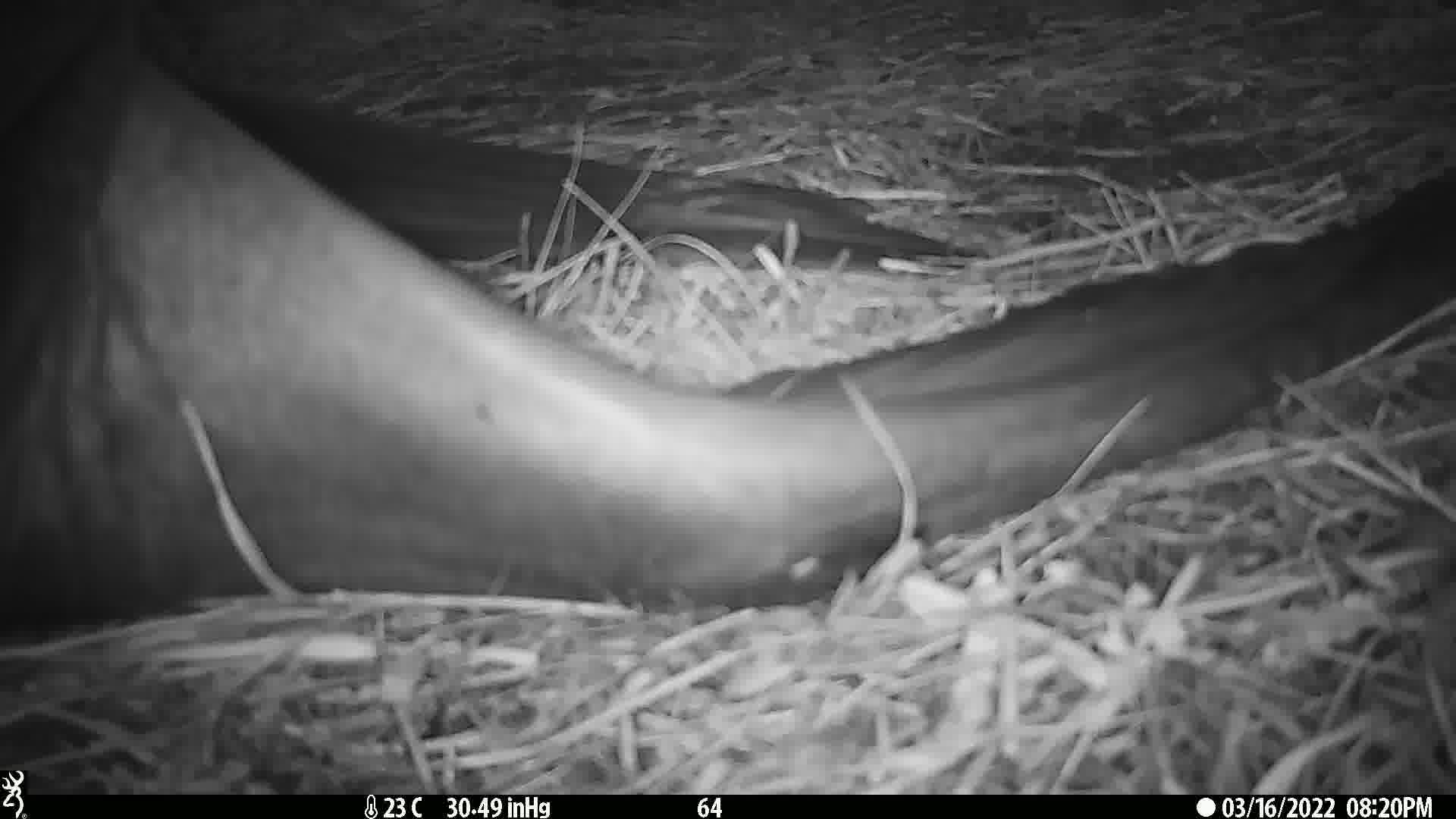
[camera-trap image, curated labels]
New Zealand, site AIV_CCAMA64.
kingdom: Animalia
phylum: Chordata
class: Mammalia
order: Carnivora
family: Otariidae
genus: Phocarctos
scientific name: Phocarctos hookeri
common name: new zealand sea lion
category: sealion